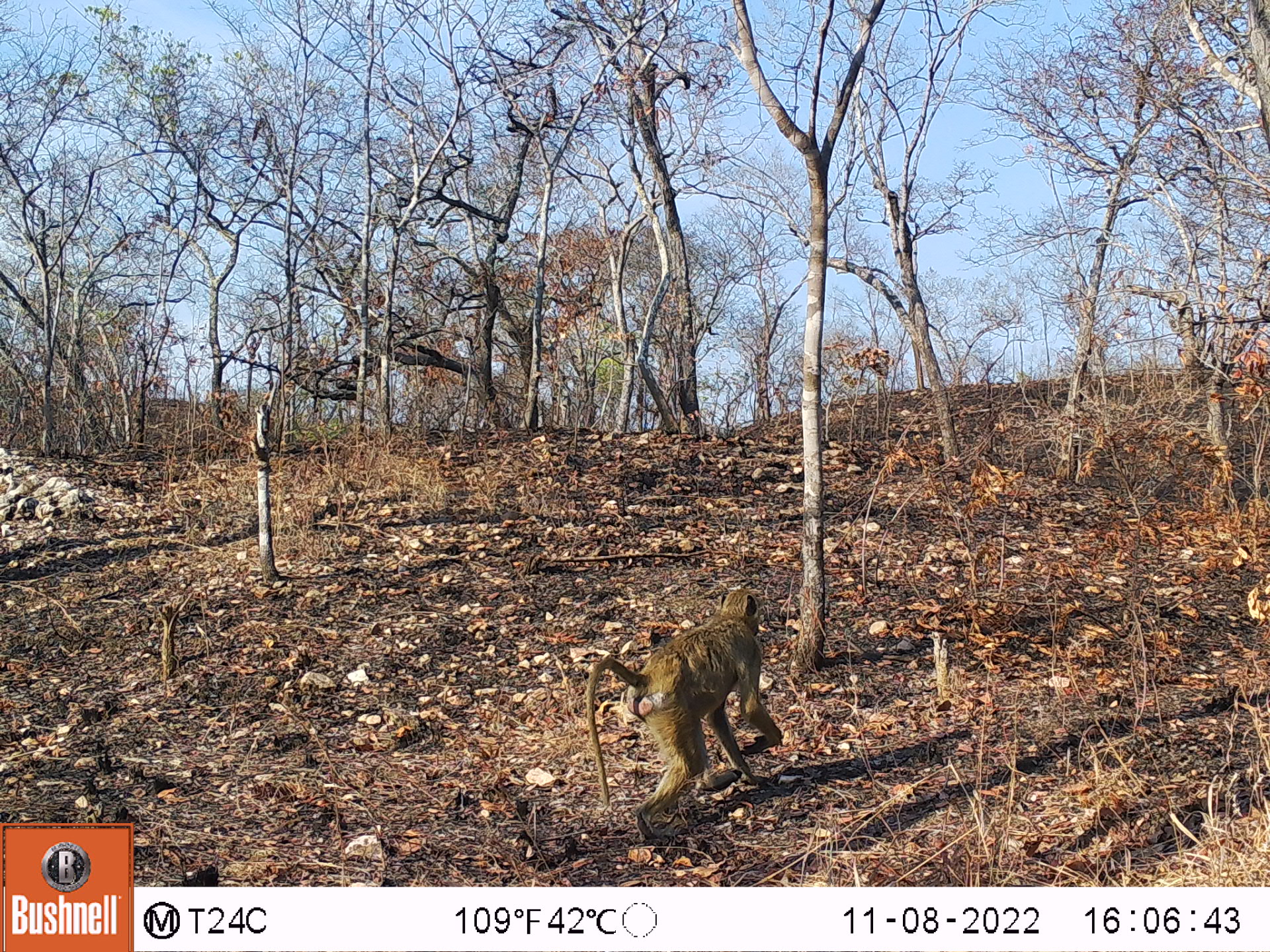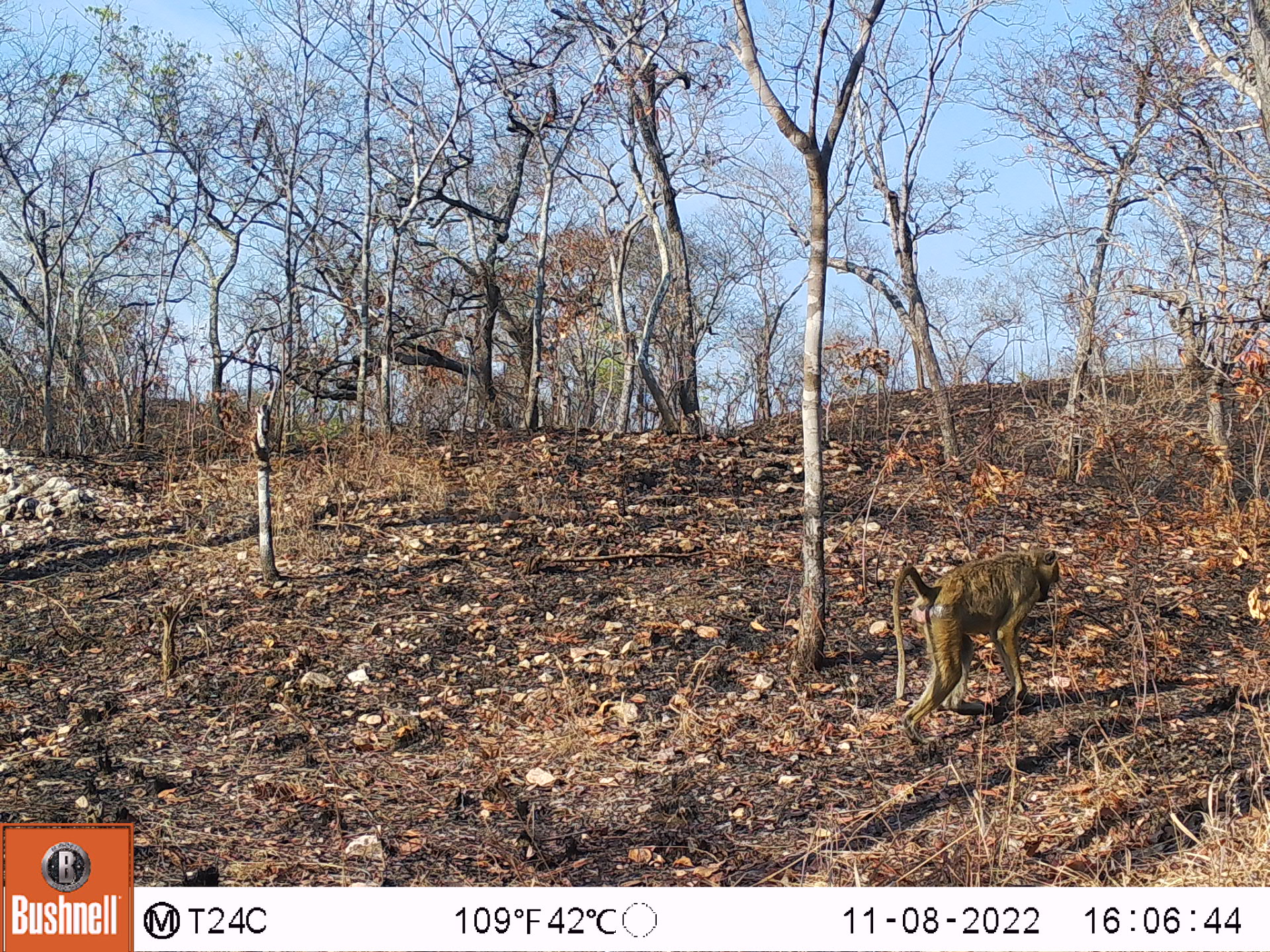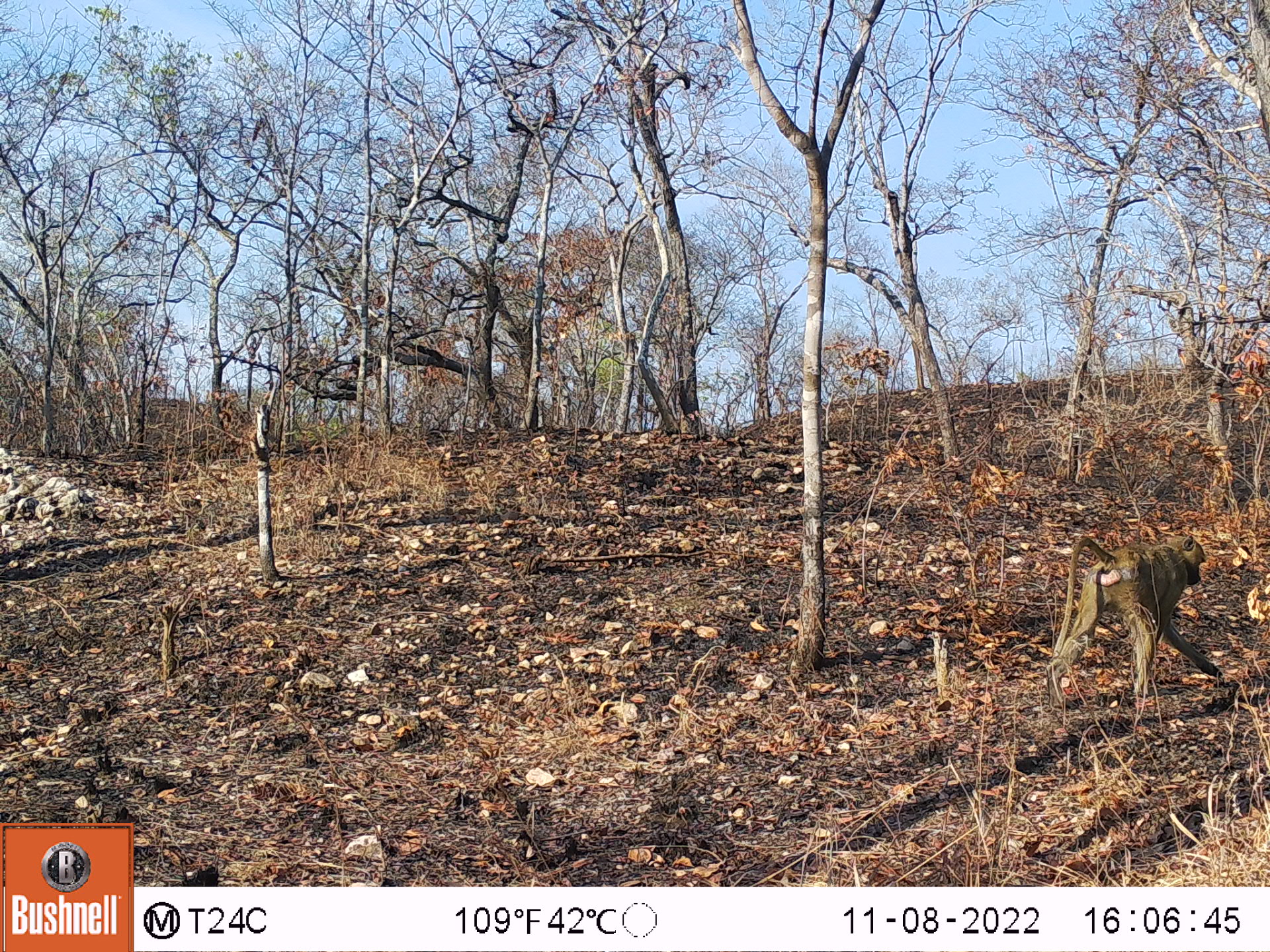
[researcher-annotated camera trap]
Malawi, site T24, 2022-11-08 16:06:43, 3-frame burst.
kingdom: Animalia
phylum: Chordata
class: Mammalia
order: Primates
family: Cercopithecidae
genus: Papio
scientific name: Papio cynocephalus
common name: yellow baboon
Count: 1.